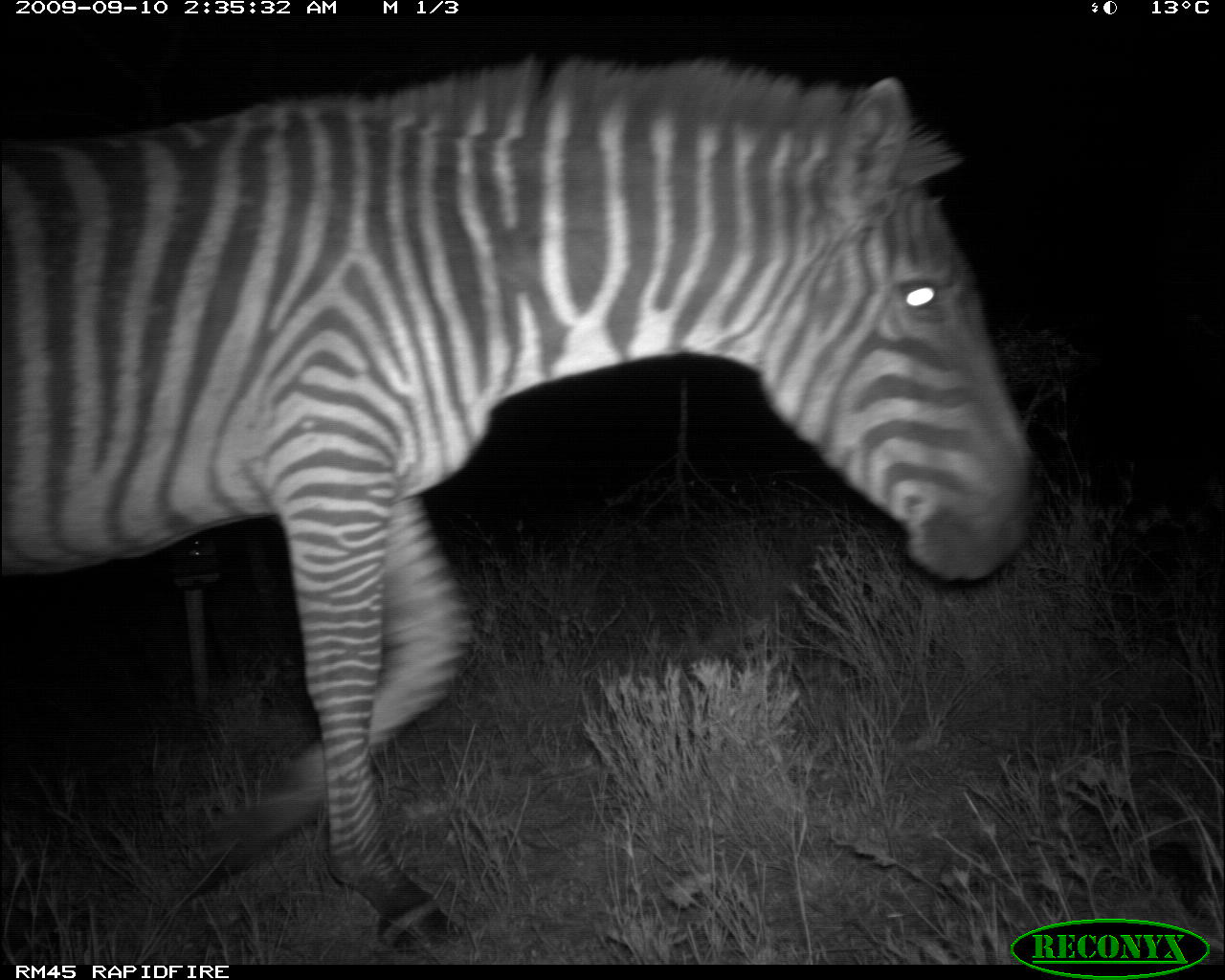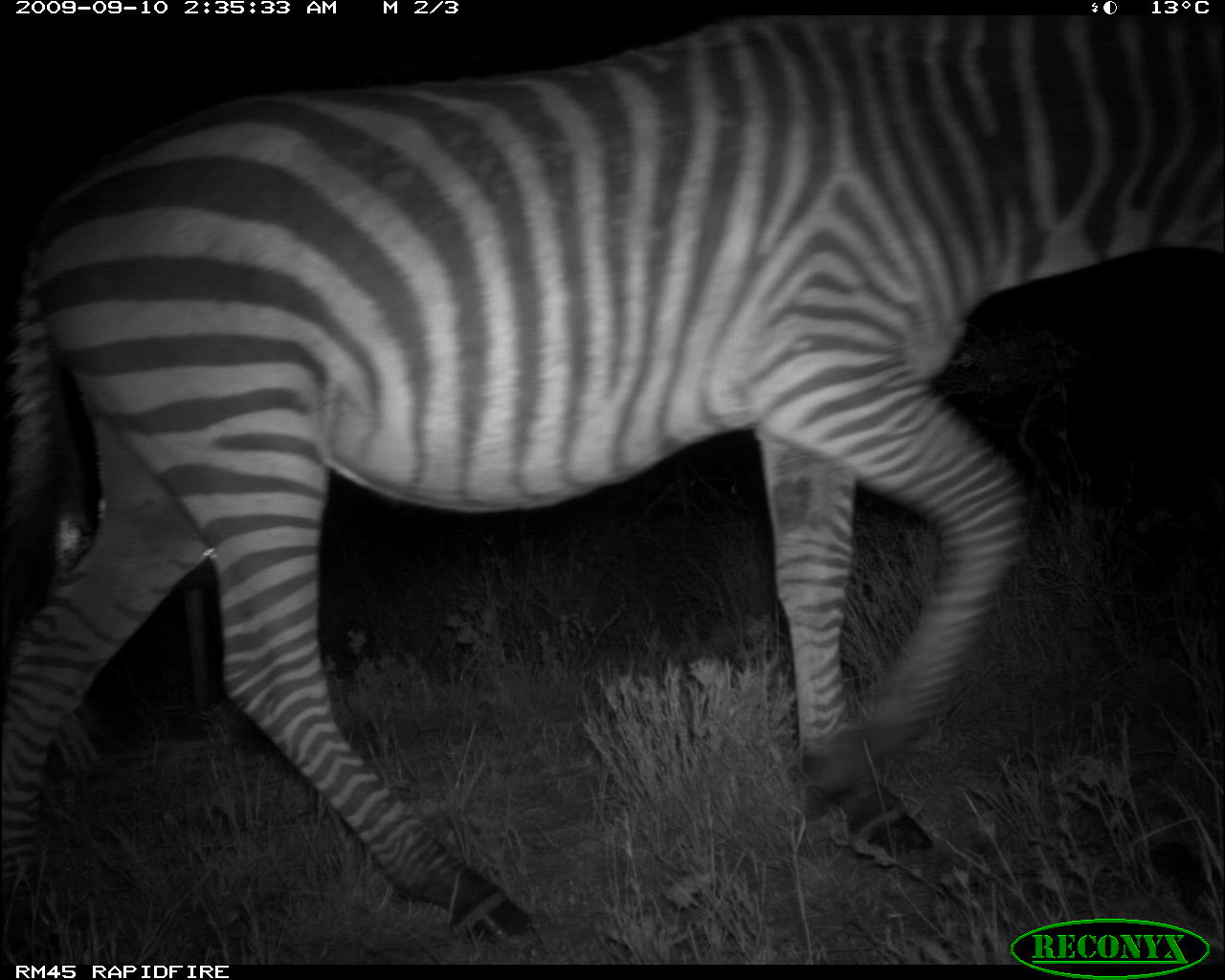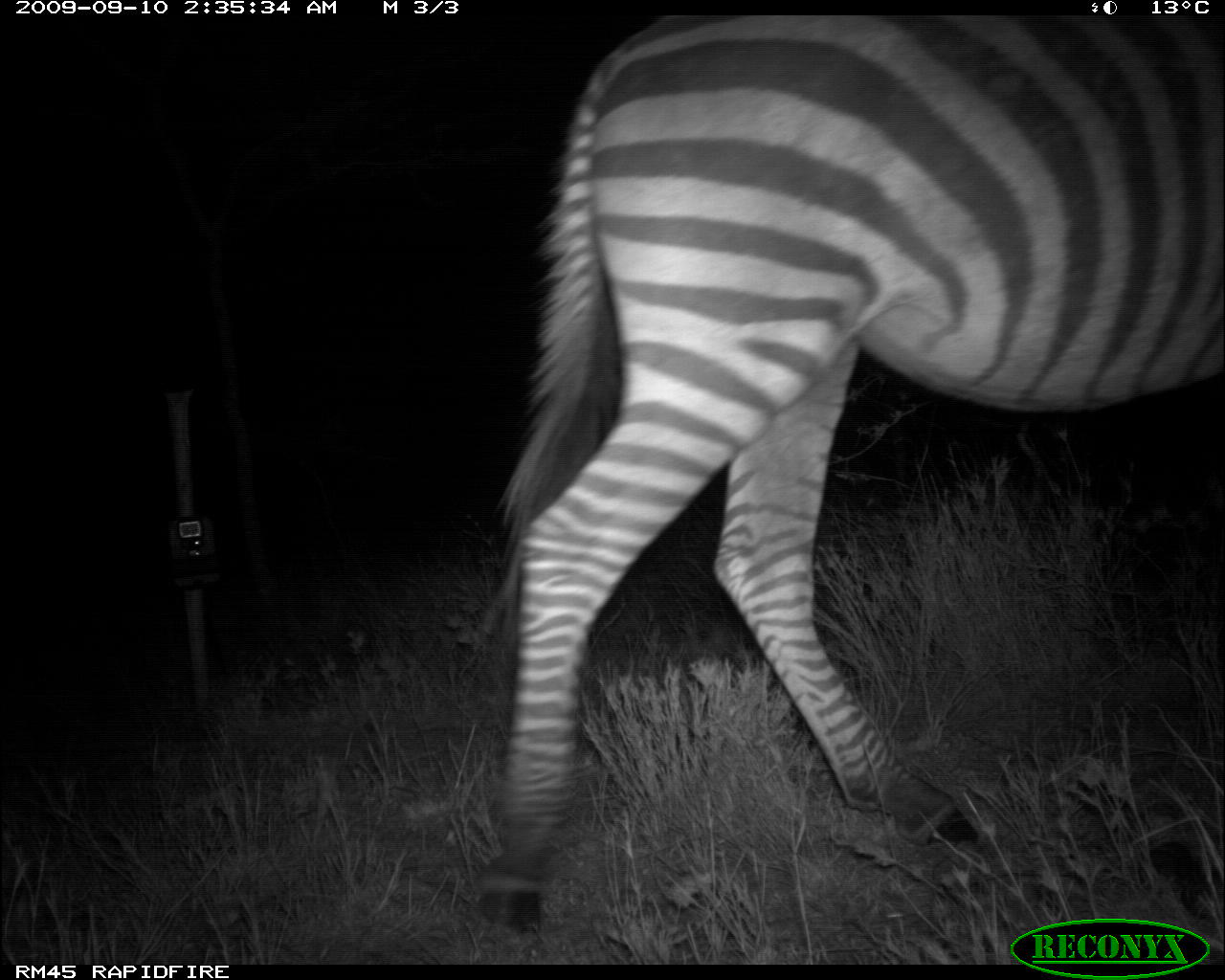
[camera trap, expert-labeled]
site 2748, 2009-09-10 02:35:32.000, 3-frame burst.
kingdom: Animalia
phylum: Chordata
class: Mammalia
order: Perissodactyla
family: Equidae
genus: Equus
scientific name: Equus quagga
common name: plains zebra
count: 1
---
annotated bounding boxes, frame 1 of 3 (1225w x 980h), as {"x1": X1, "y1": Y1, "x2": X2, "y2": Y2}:
equus quagga: {"x1": 1, "y1": 57, "x2": 1034, "y2": 951}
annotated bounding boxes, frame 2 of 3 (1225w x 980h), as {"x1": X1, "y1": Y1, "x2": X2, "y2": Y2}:
equus quagga: {"x1": 0, "y1": 16, "x2": 1225, "y2": 945}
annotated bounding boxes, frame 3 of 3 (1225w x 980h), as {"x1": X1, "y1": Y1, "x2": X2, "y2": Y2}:
equus quagga: {"x1": 479, "y1": 13, "x2": 1225, "y2": 928}